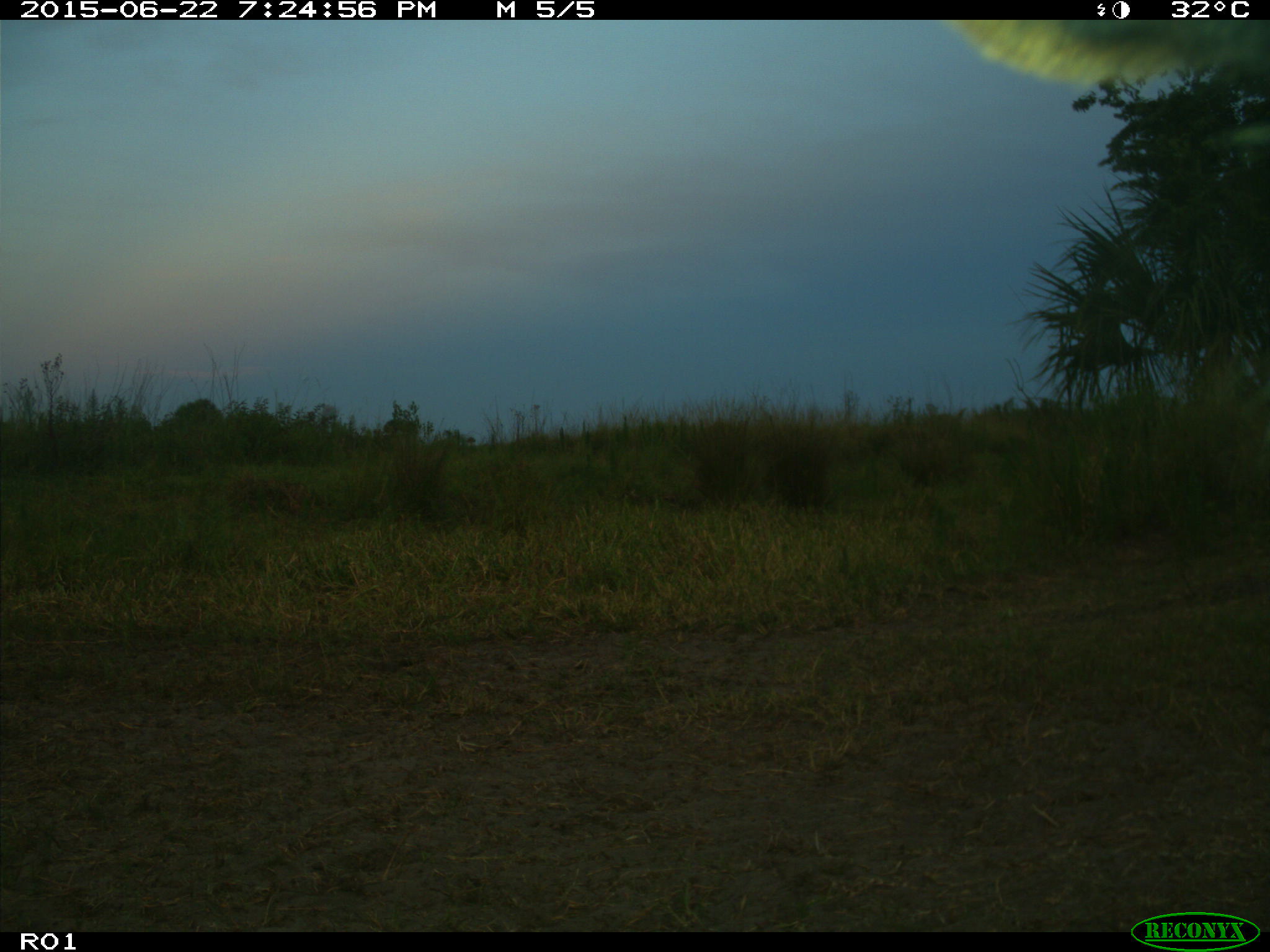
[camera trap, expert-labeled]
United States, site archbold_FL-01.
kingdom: Animalia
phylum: Chordata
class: Mammalia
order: Artiodactyla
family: Bovidae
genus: Bos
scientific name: Bos taurus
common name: domestic cow